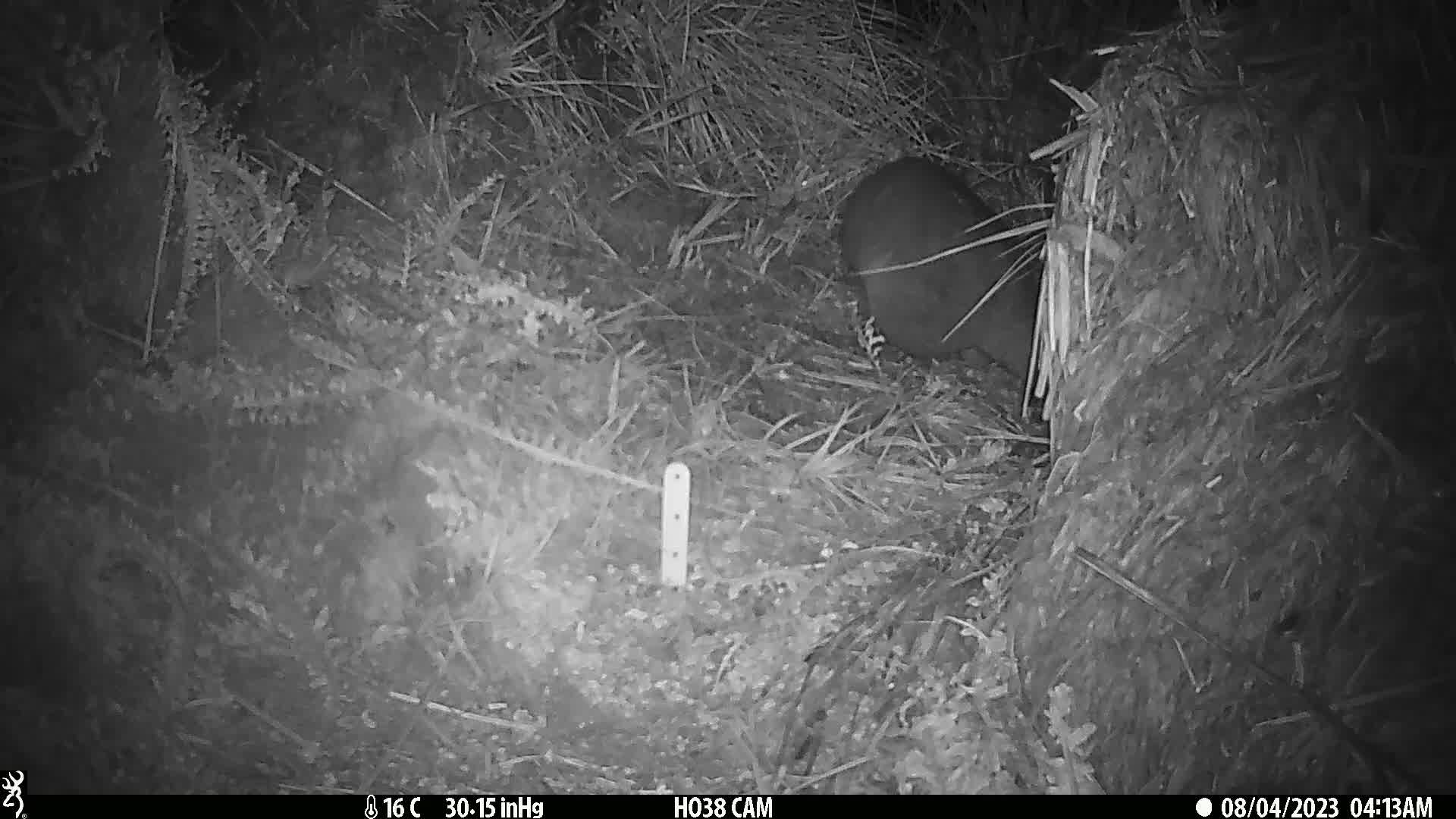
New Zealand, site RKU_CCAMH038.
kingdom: Animalia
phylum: Chordata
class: Mammalia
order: Diprotodontia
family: Phalangeridae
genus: Trichosurus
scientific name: Trichosurus vulpecula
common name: common brushtail possum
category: possum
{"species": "possum (common brushtail possum) (Trichosurus vulpecula)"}